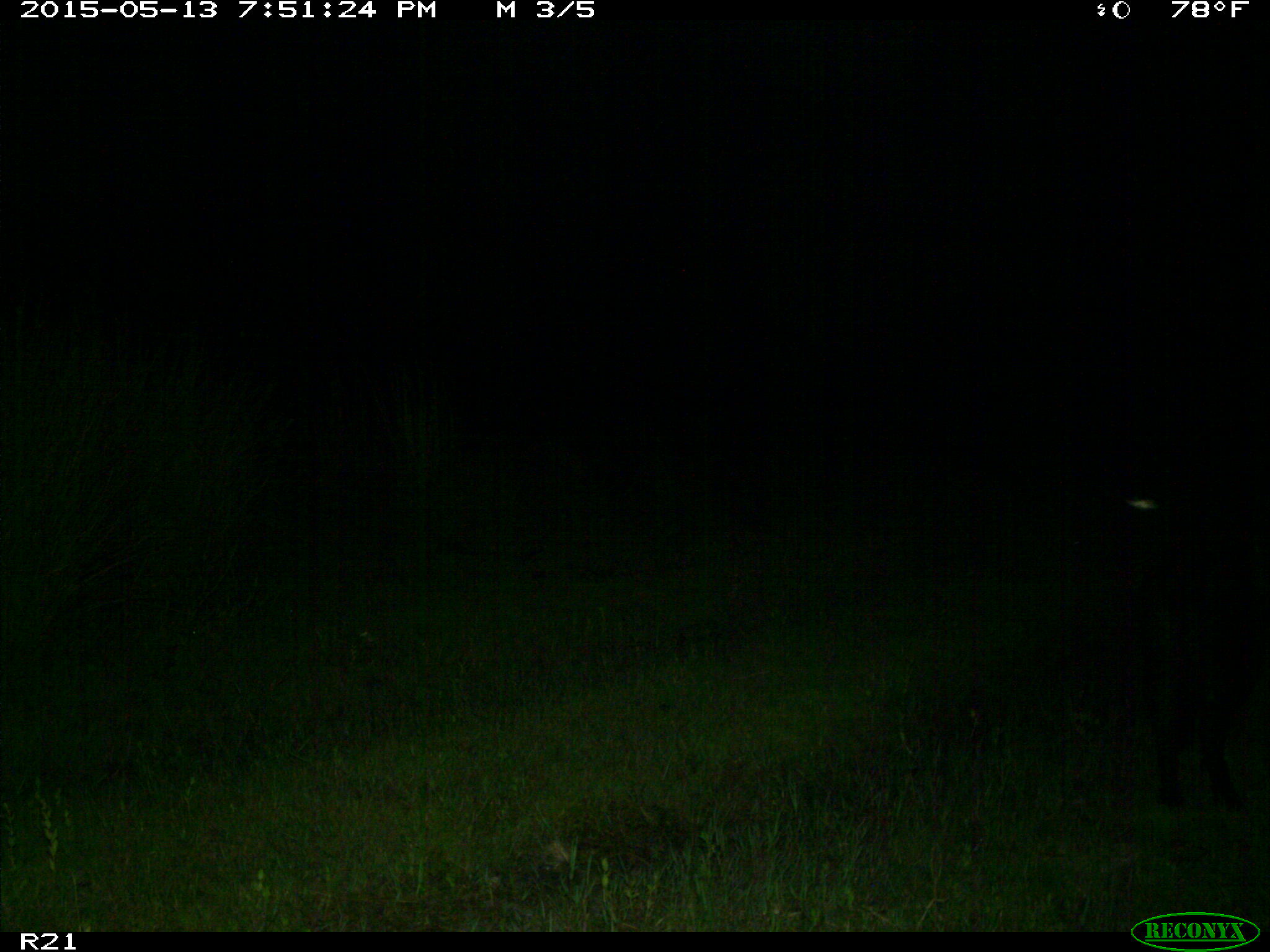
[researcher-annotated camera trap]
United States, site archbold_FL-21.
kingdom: Animalia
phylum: Chordata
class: Mammalia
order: Artiodactyla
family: Suidae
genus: Sus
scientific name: Sus scrofa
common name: wild boar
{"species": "Sus scrofa (wild boar)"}